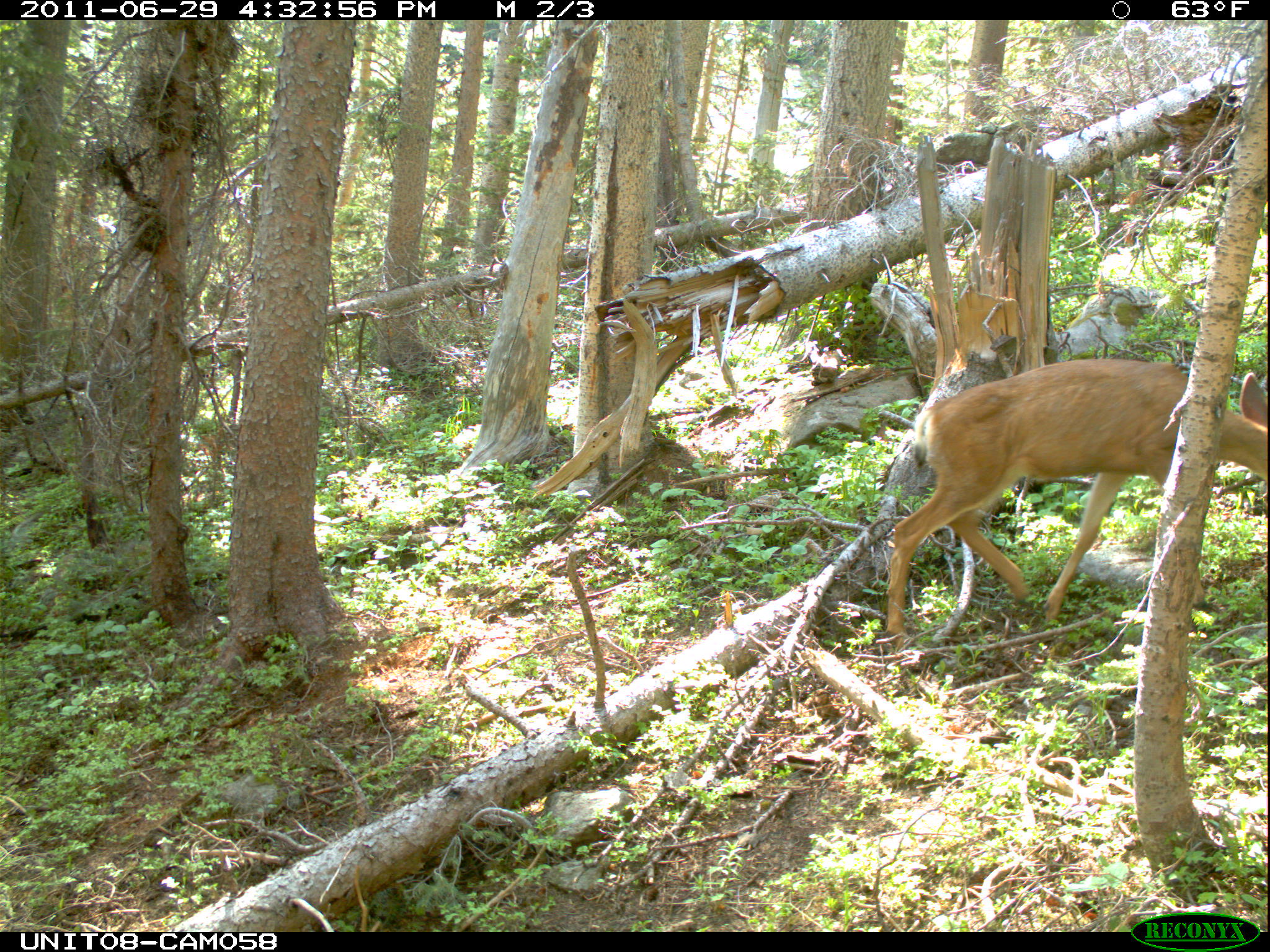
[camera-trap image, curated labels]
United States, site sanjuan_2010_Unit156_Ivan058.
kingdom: Animalia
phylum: Chordata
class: Mammalia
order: Artiodactyla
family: Cervidae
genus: Odocoileus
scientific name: Odocoileus hemionus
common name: mule deer